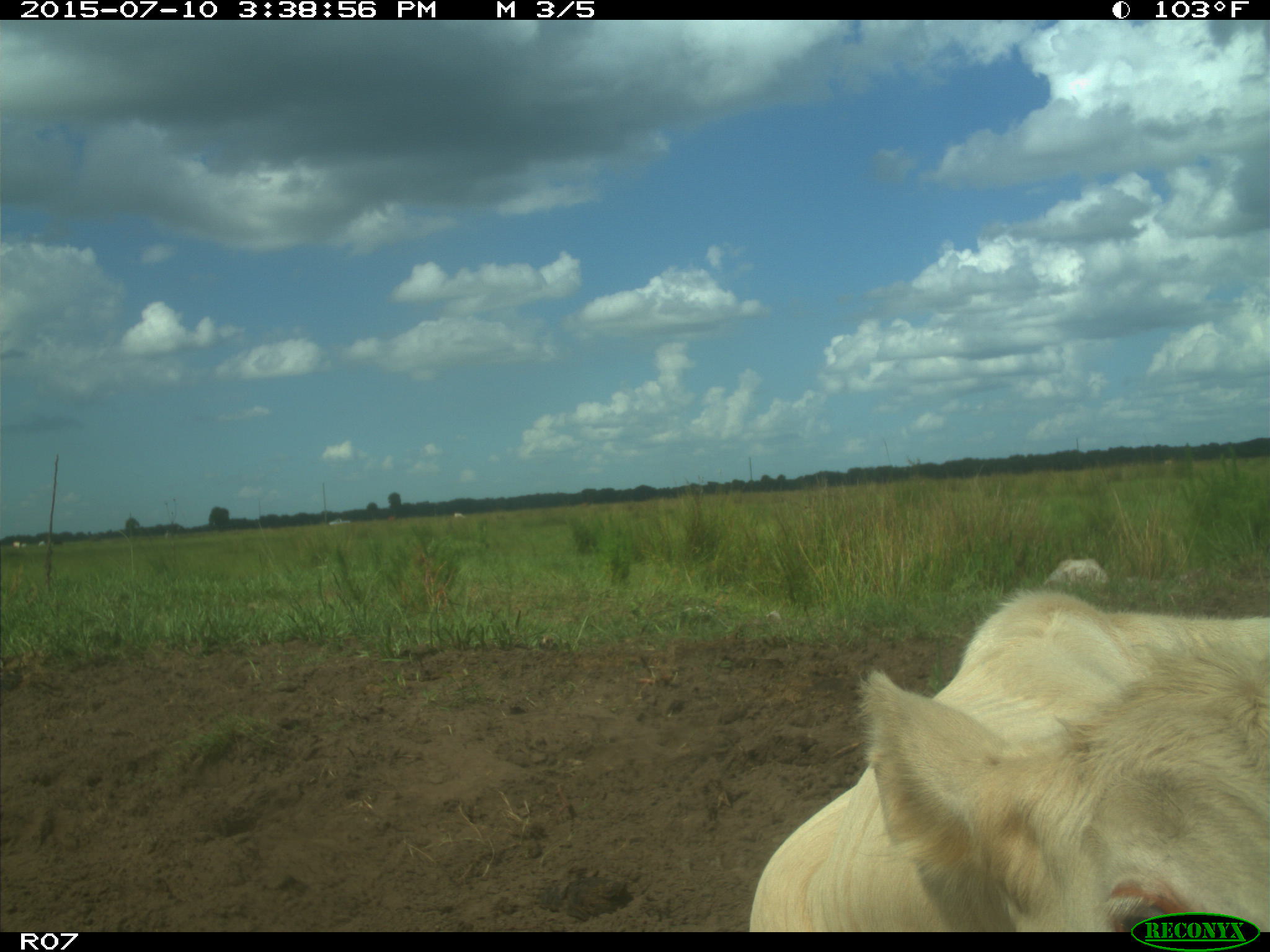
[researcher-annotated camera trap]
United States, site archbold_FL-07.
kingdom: Animalia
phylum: Chordata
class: Mammalia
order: Artiodactyla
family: Bovidae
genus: Bos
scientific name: Bos taurus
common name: domestic cow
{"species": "Bos taurus (domestic cow)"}